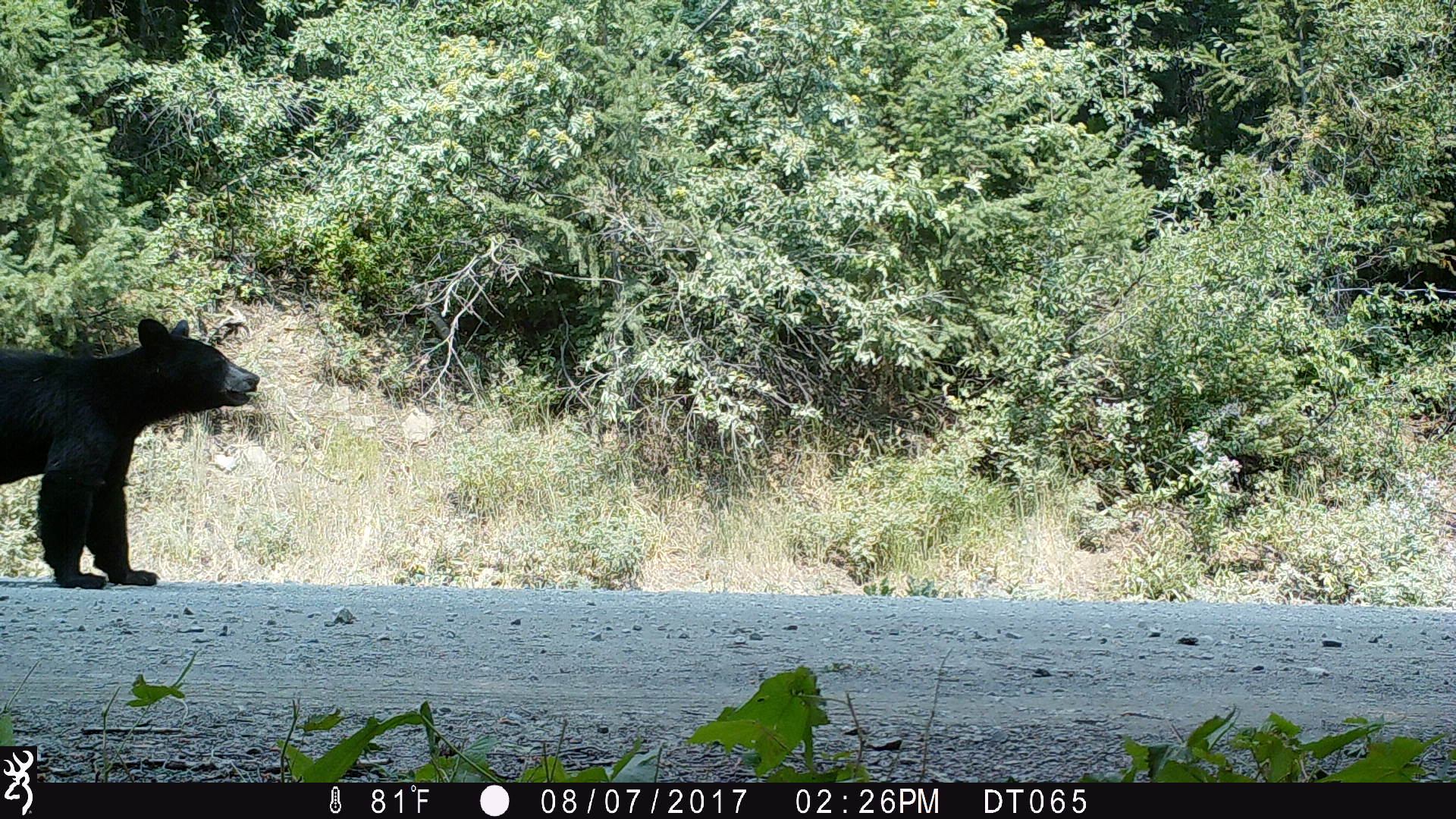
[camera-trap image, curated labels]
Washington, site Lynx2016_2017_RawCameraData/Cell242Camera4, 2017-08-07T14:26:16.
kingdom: Animalia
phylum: Chordata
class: Mammalia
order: Carnivora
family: Ursidae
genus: Ursus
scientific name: Ursus americanus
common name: american black bear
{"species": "Ursus americanus (american black bear)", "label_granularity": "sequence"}